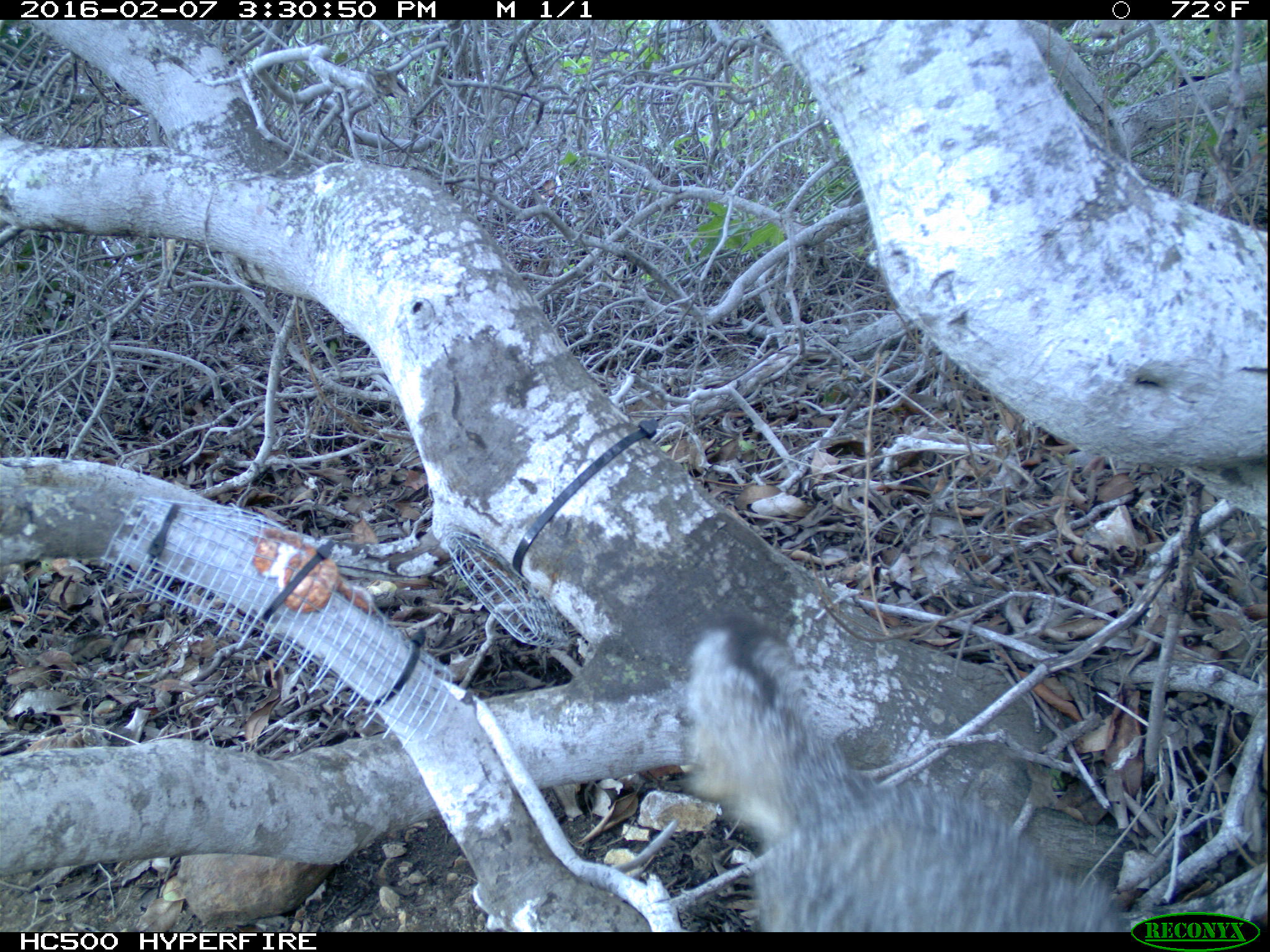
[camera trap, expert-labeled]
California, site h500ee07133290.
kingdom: Animalia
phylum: Chordata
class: Mammalia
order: Carnivora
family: Canidae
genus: Urocyon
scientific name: Urocyon littoralis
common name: island fox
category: fox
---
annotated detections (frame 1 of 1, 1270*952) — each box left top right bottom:
fox: 683 610 1129 932